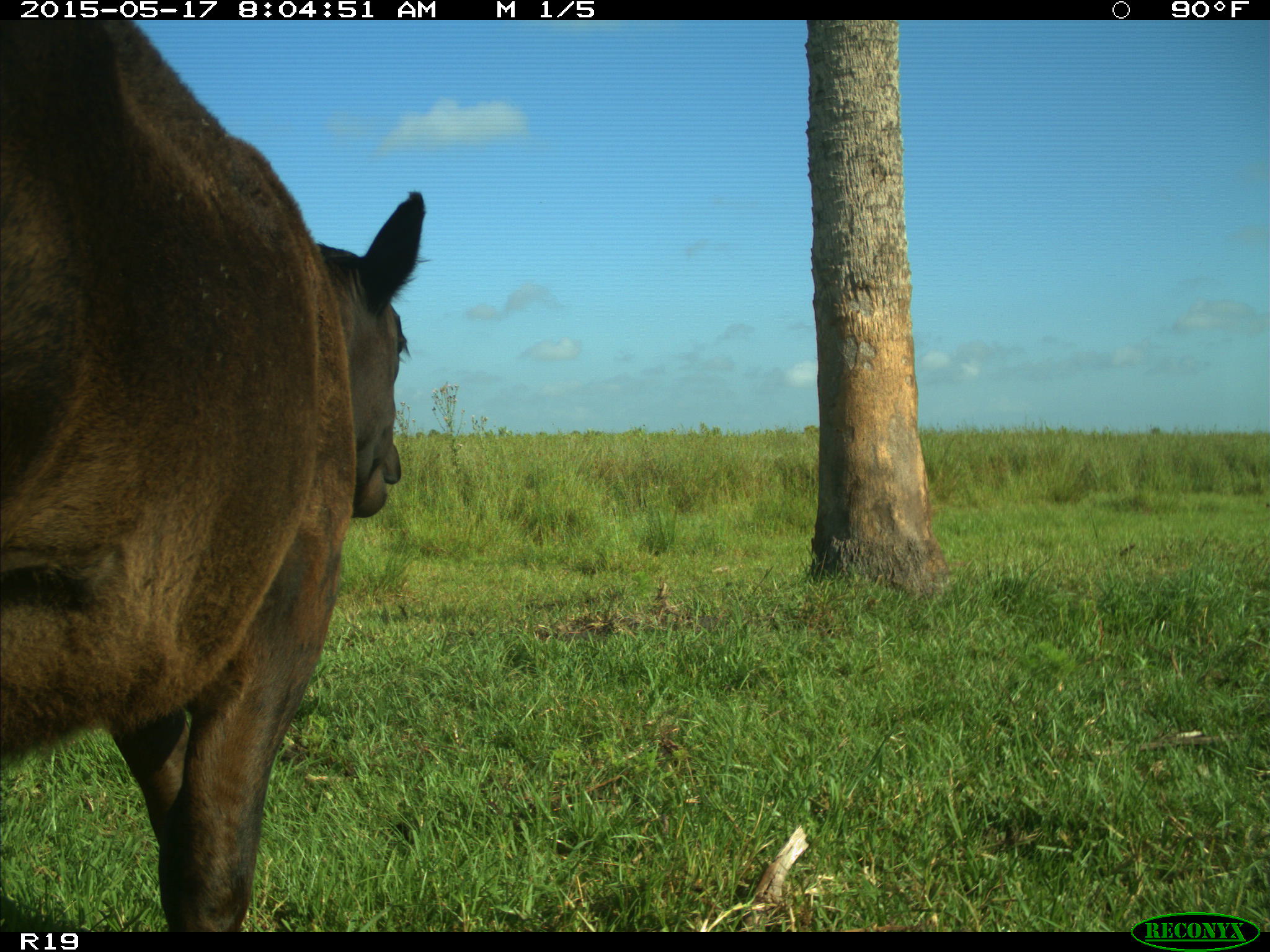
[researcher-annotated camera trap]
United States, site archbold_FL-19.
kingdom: Animalia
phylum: Chordata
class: Mammalia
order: Artiodactyla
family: Bovidae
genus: Bos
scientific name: Bos taurus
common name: domestic cow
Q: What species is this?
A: Bos taurus (domestic cow).